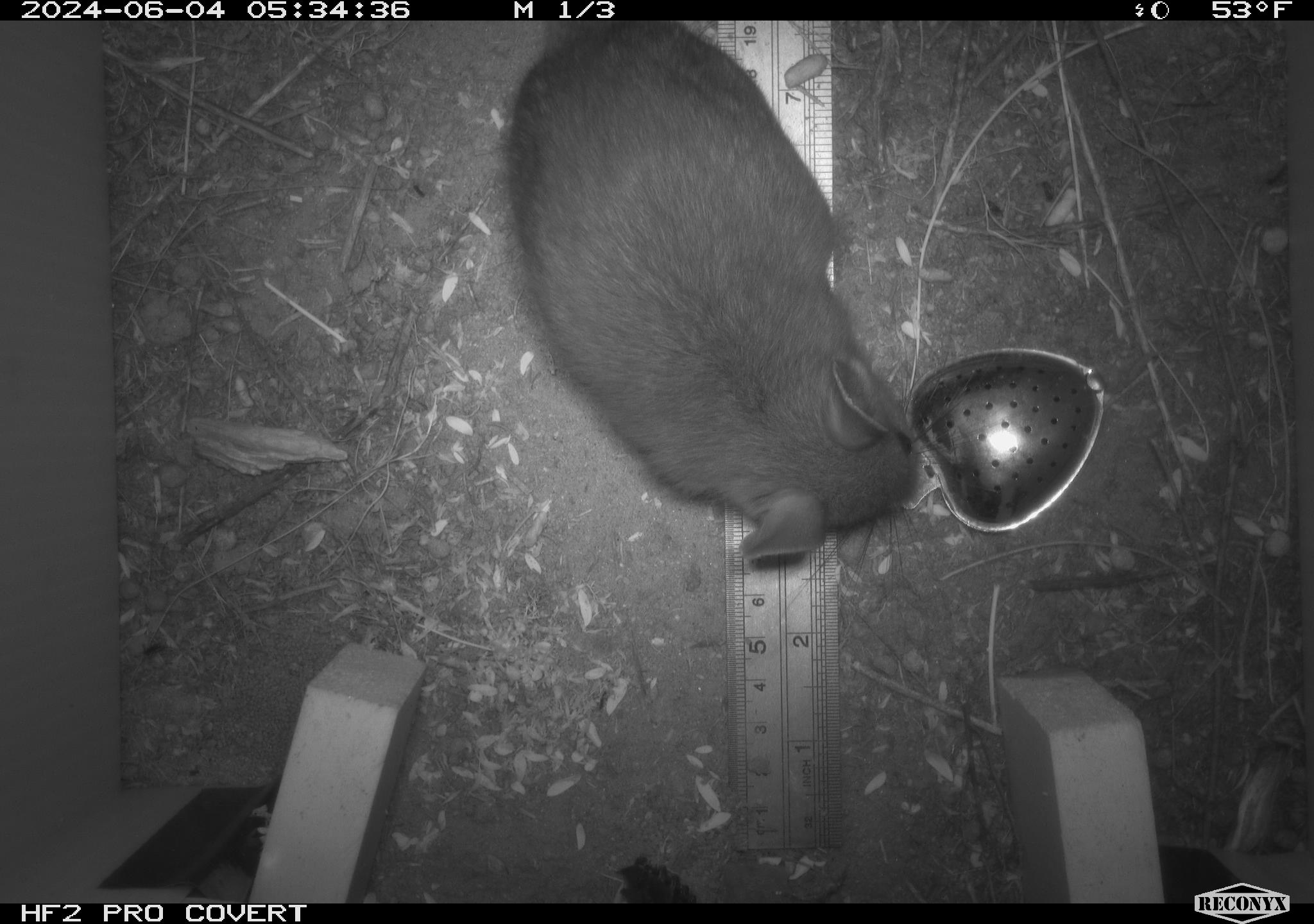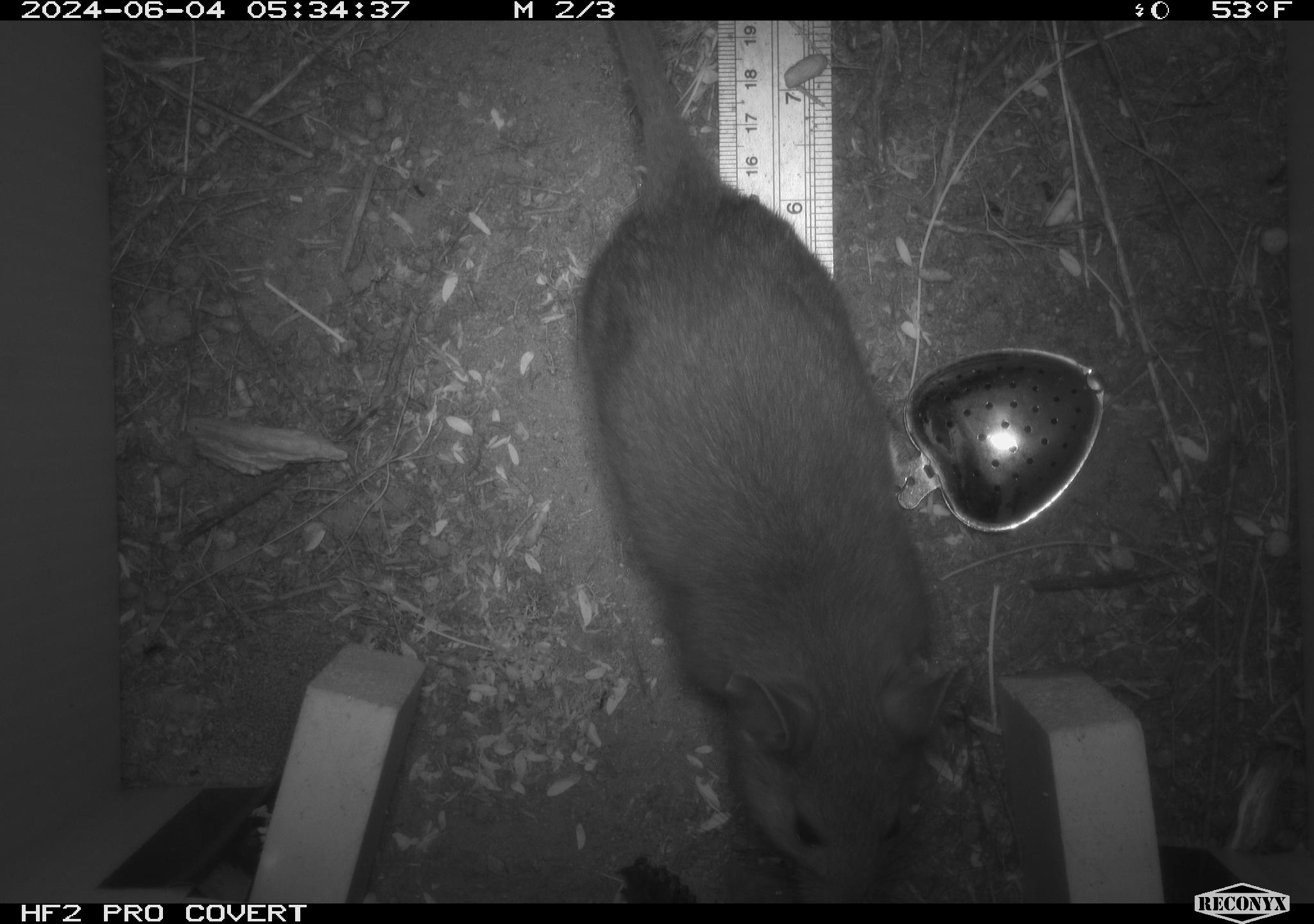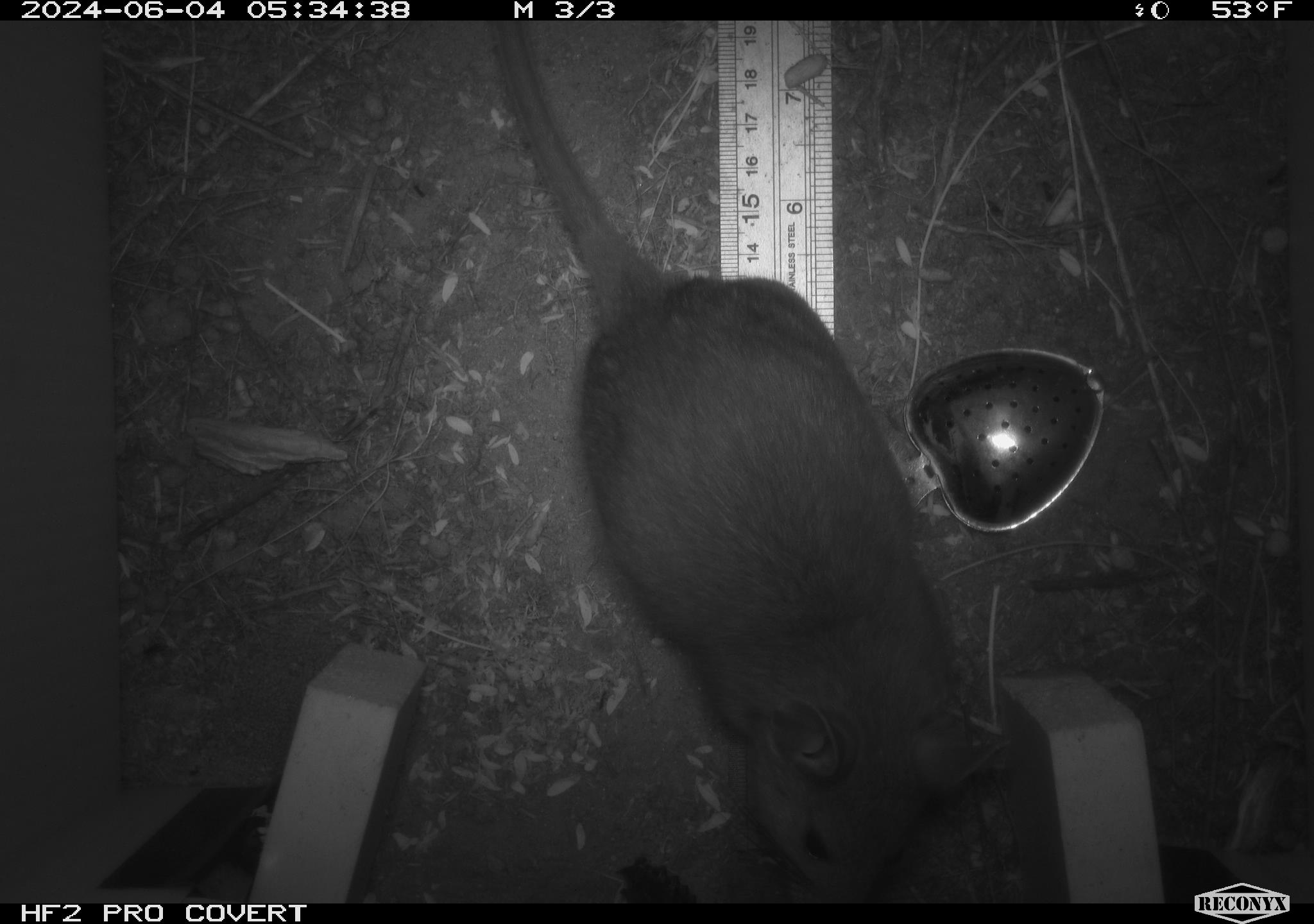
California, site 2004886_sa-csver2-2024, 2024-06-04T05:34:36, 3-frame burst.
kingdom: Animalia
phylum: Chordata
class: Mammalia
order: Rodentia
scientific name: Rodentia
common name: rodent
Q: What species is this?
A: Rodent (Rodentia).